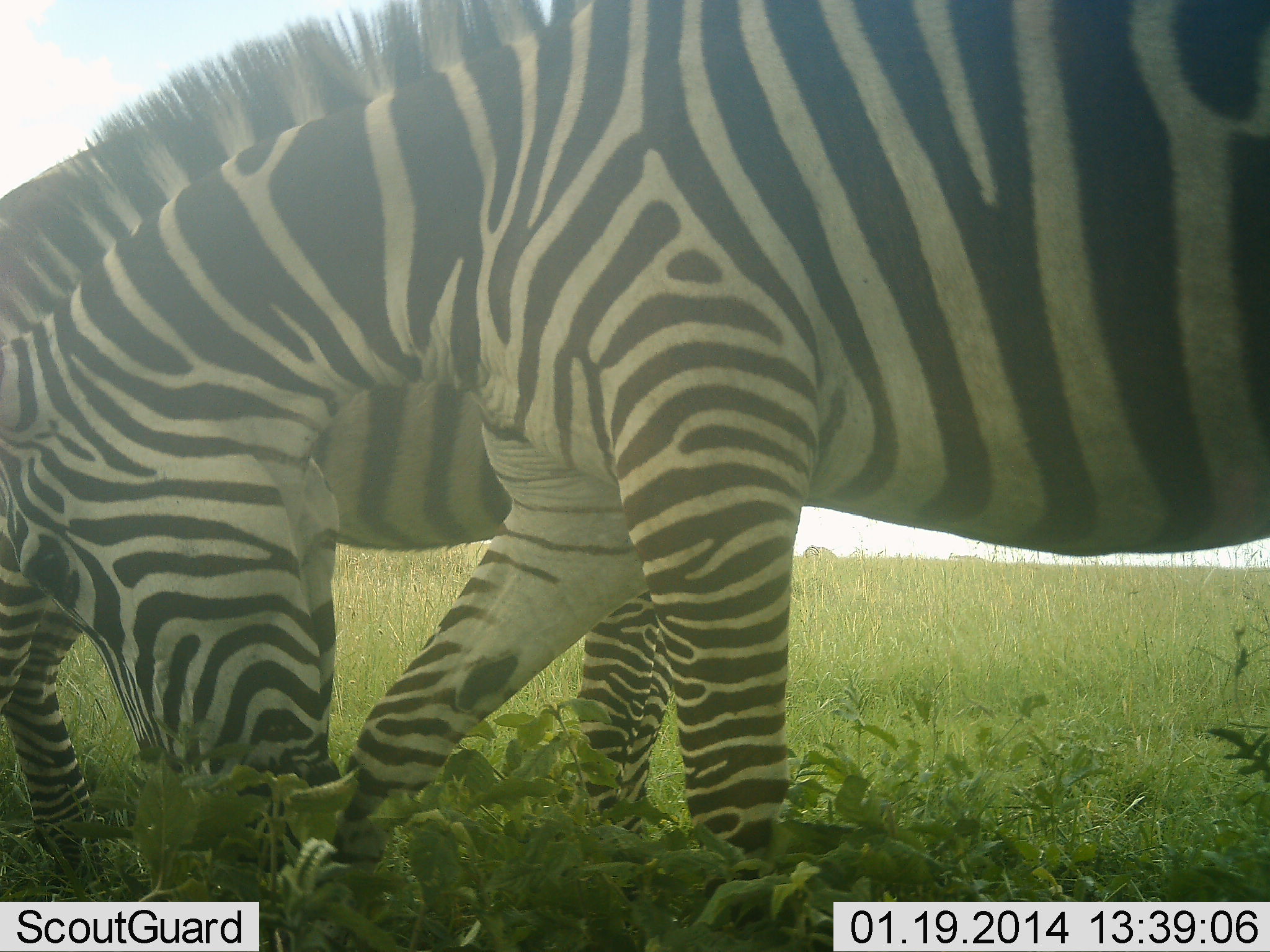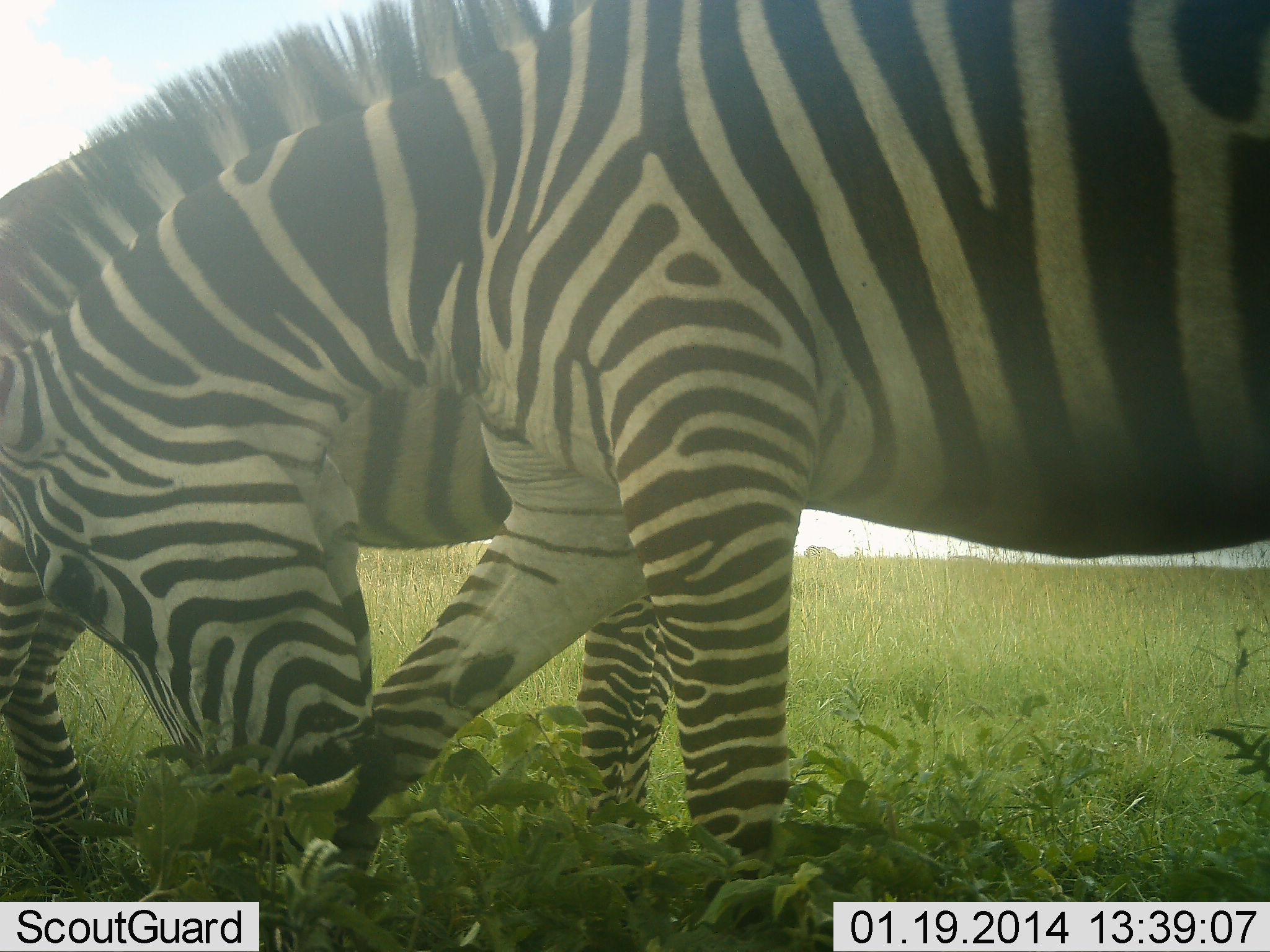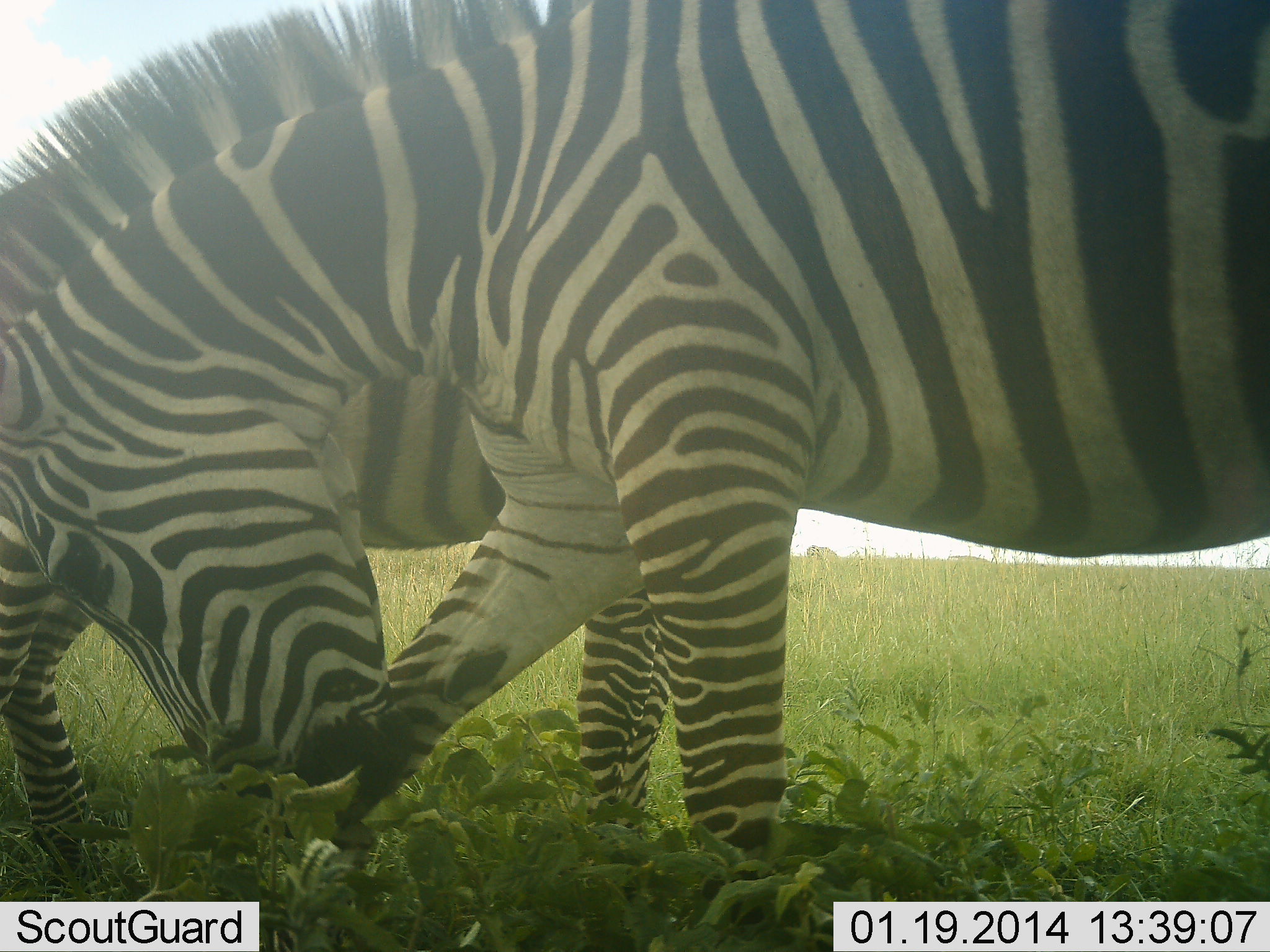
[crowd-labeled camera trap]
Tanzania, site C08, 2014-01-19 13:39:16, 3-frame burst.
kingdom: Animalia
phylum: Chordata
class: Mammalia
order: Perissodactyla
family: Equidae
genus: Equus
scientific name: Equus quagga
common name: plains zebra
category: zebra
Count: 2.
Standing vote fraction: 67%.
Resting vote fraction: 0%.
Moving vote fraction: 7%.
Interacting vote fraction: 11%.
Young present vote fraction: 4%.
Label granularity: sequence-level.